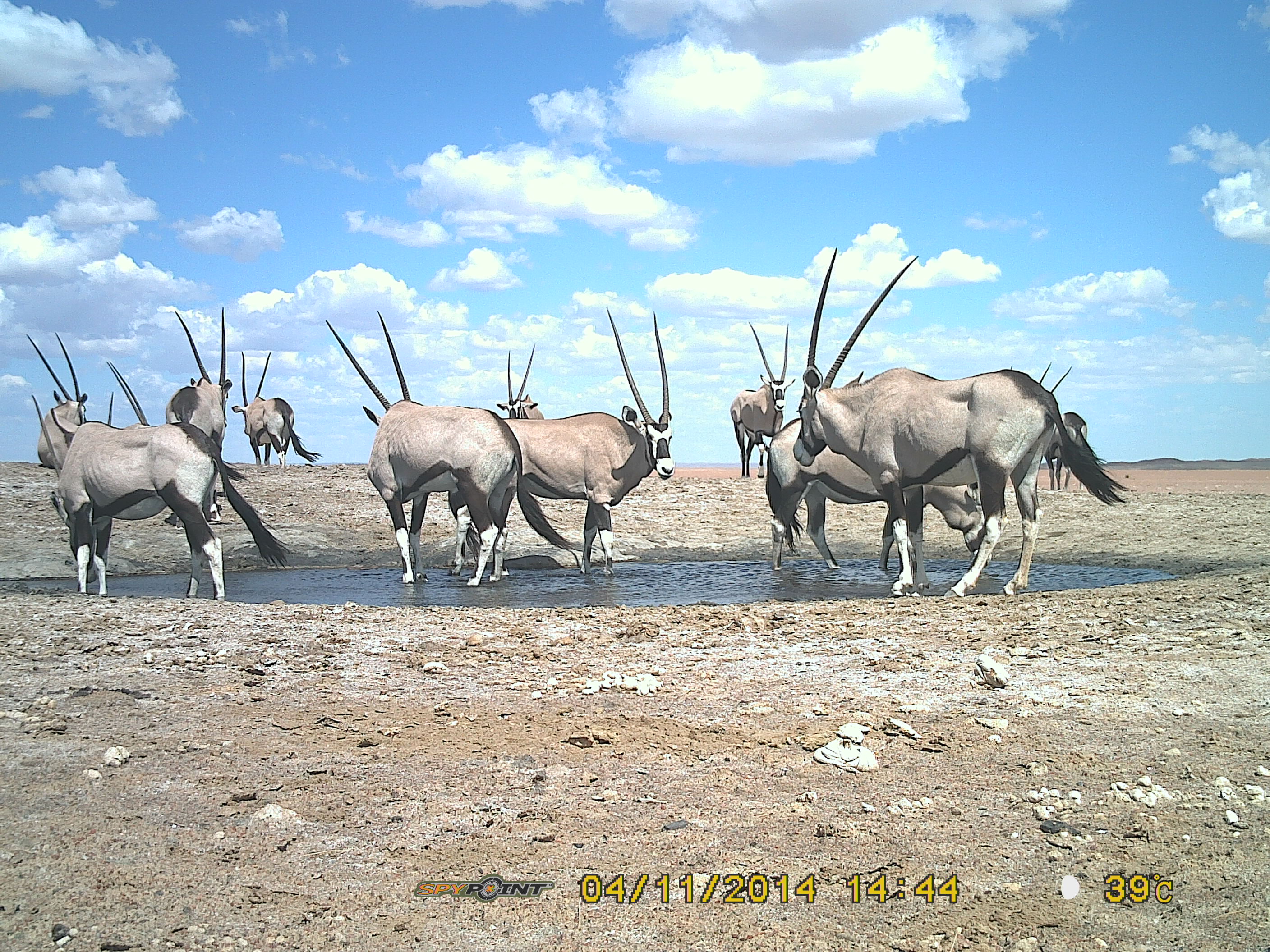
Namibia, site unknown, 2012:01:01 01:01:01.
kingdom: Animalia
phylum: Chordata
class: Mammalia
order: Artiodactyla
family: Bovidae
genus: Oryx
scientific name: Oryx gazella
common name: gemsbok